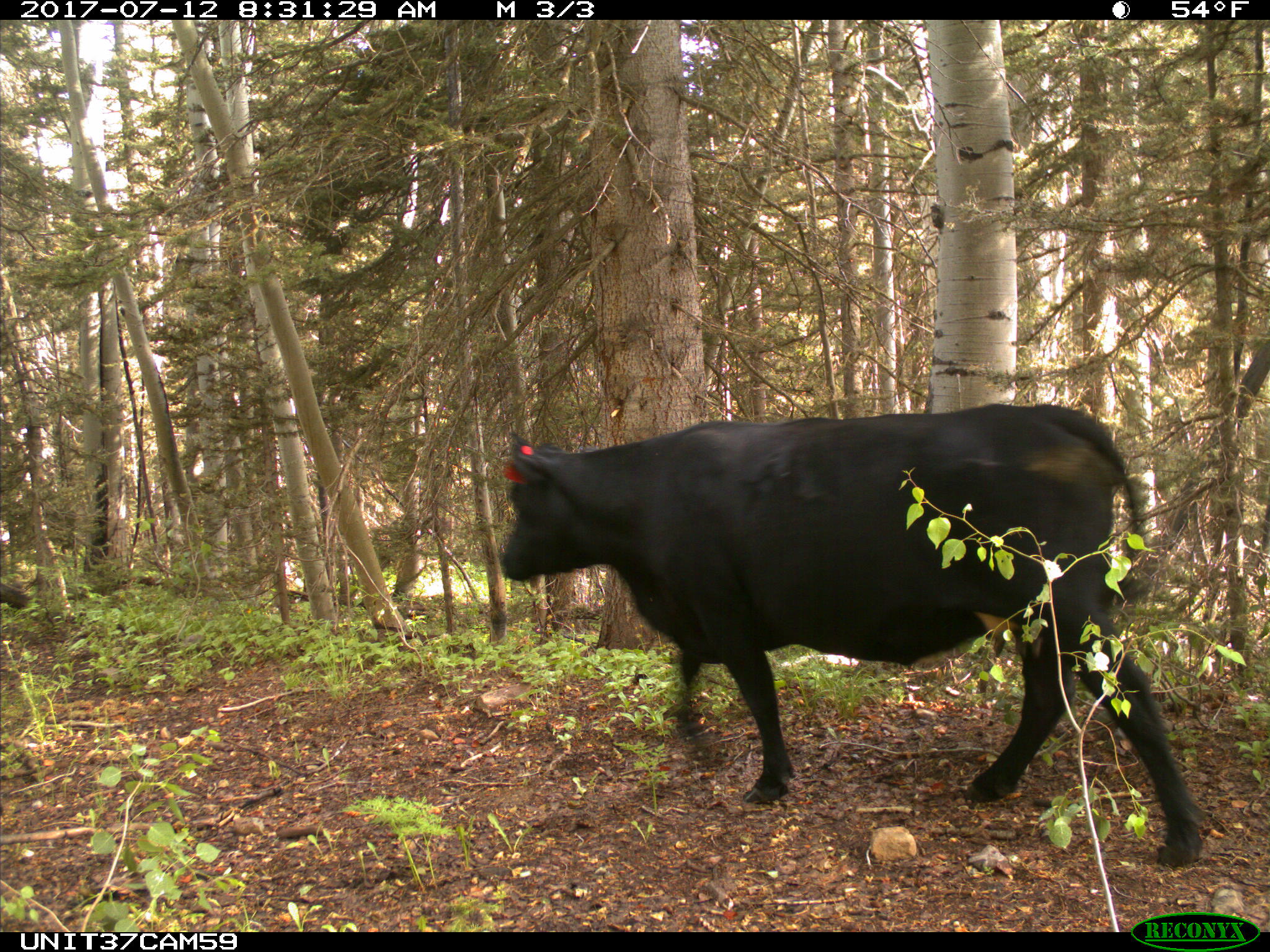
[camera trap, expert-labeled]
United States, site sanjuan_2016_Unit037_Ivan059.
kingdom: Animalia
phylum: Chordata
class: Mammalia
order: Artiodactyla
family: Bovidae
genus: Bos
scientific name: Bos taurus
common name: domestic cow